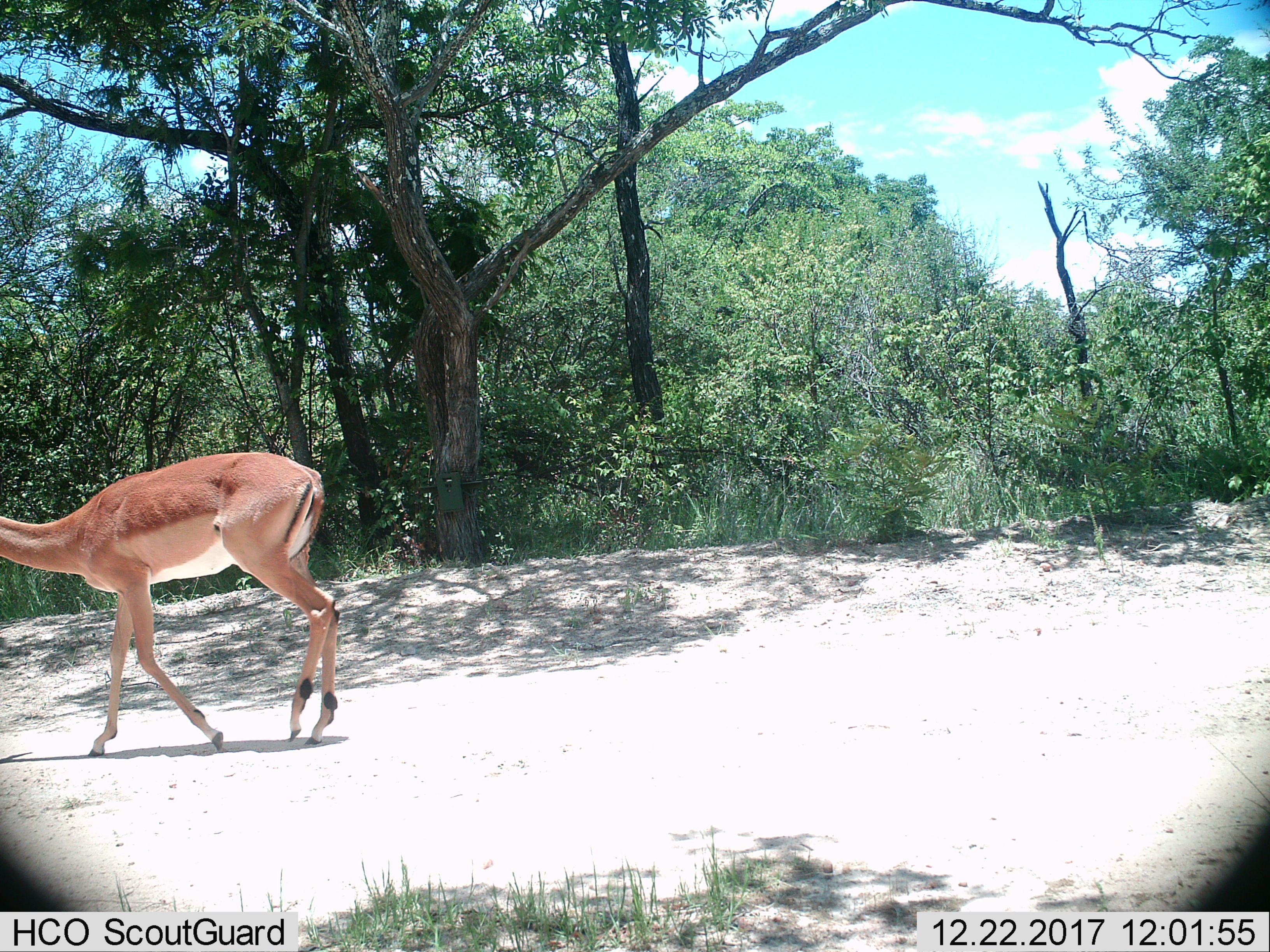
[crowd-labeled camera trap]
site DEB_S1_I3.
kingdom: Animalia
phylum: Chordata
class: Mammalia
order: Artiodactyla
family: Bovidae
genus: Aepyceros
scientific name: Aepyceros melampus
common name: impala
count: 1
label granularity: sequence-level